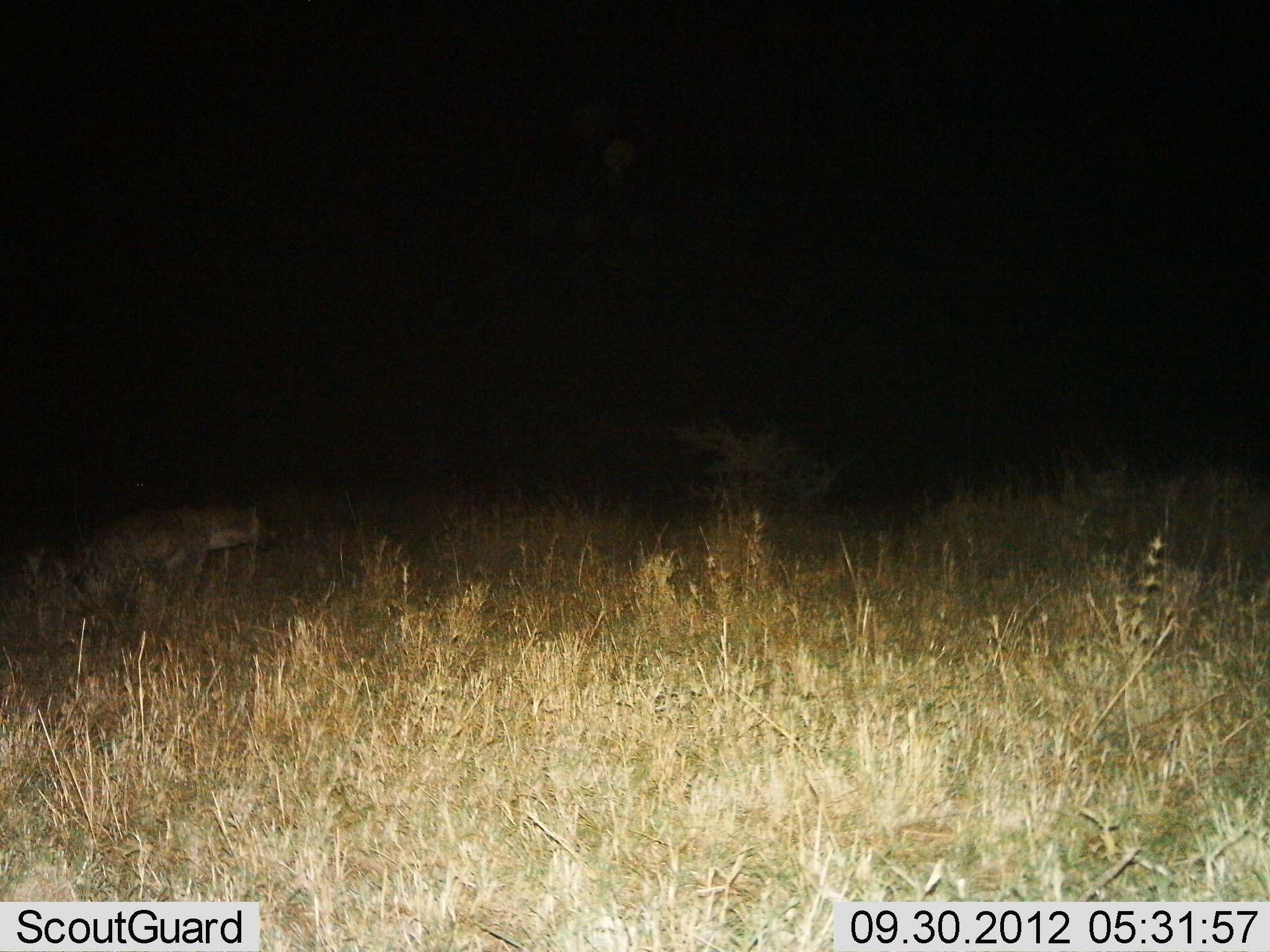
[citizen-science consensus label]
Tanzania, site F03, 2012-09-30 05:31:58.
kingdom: Animalia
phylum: Chordata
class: Mammalia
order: Carnivora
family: Hyaenidae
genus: Crocuta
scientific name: Crocuta crocuta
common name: spotted hyena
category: hyenaspotted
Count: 1.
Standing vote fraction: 50%.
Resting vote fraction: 10%.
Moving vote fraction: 50%.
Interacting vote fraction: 0%.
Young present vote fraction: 0%.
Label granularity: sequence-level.